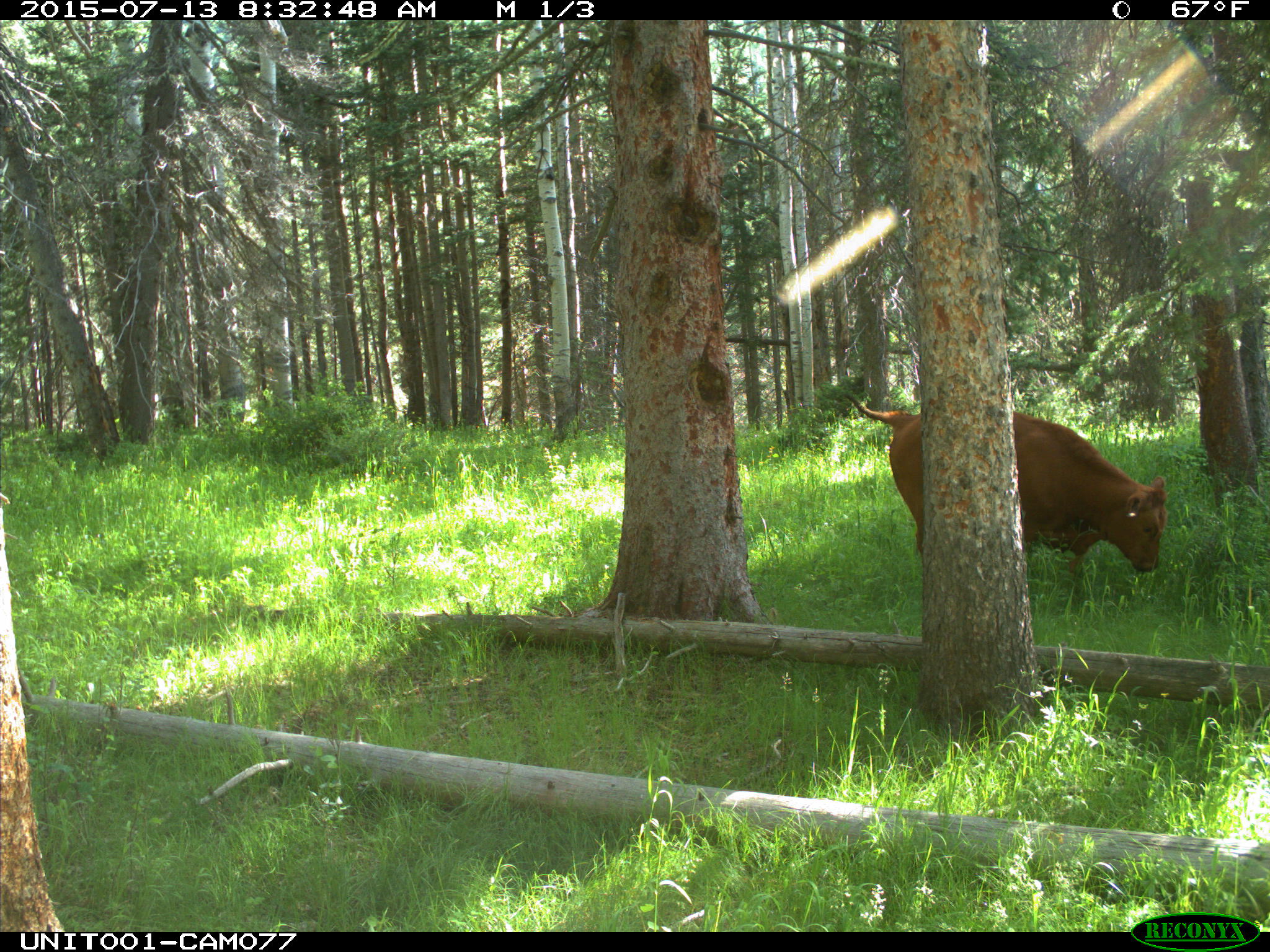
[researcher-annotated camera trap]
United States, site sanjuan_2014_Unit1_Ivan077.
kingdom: Animalia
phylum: Chordata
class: Mammalia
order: Artiodactyla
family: Bovidae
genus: Bos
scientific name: Bos taurus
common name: domestic cow